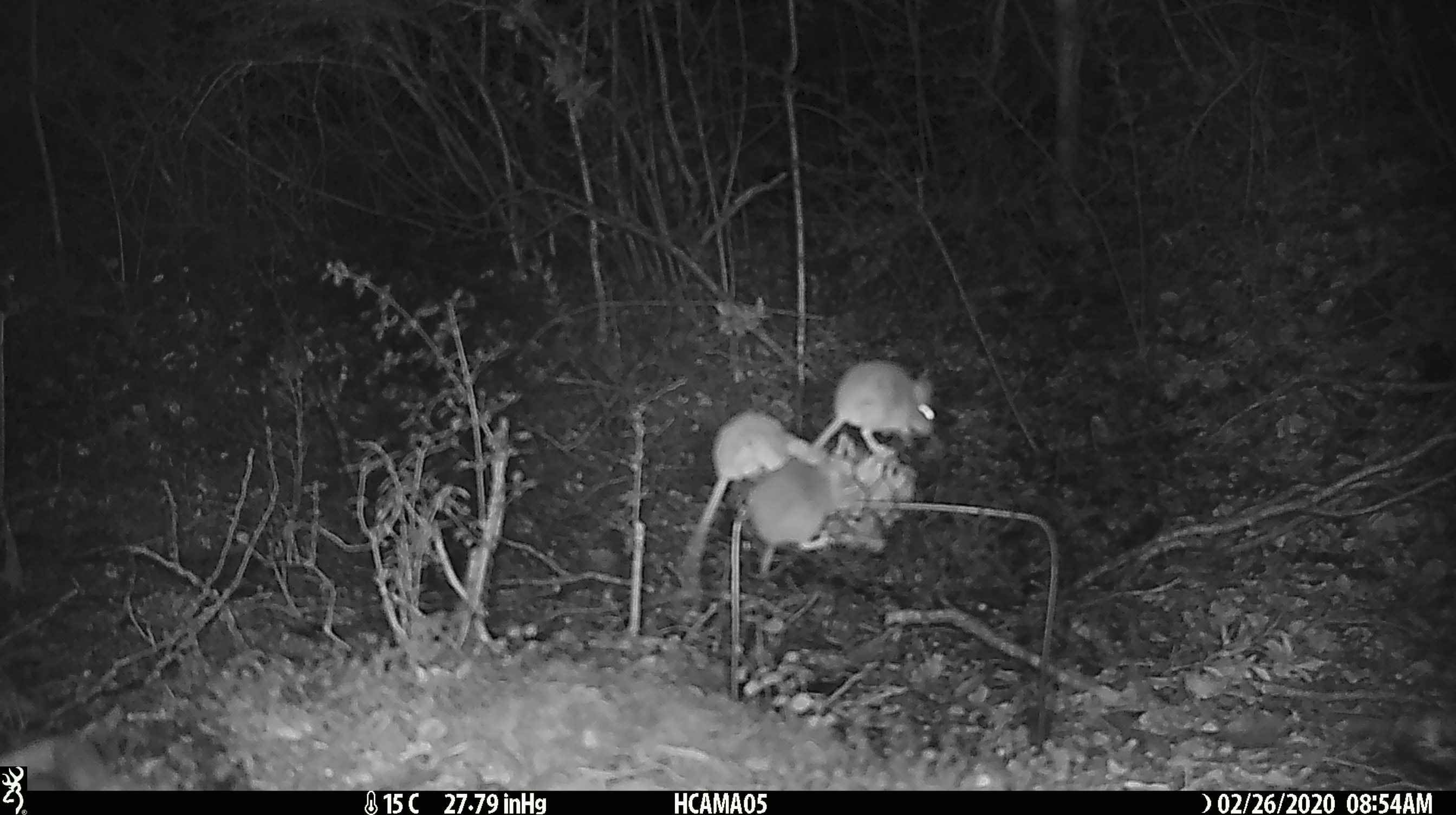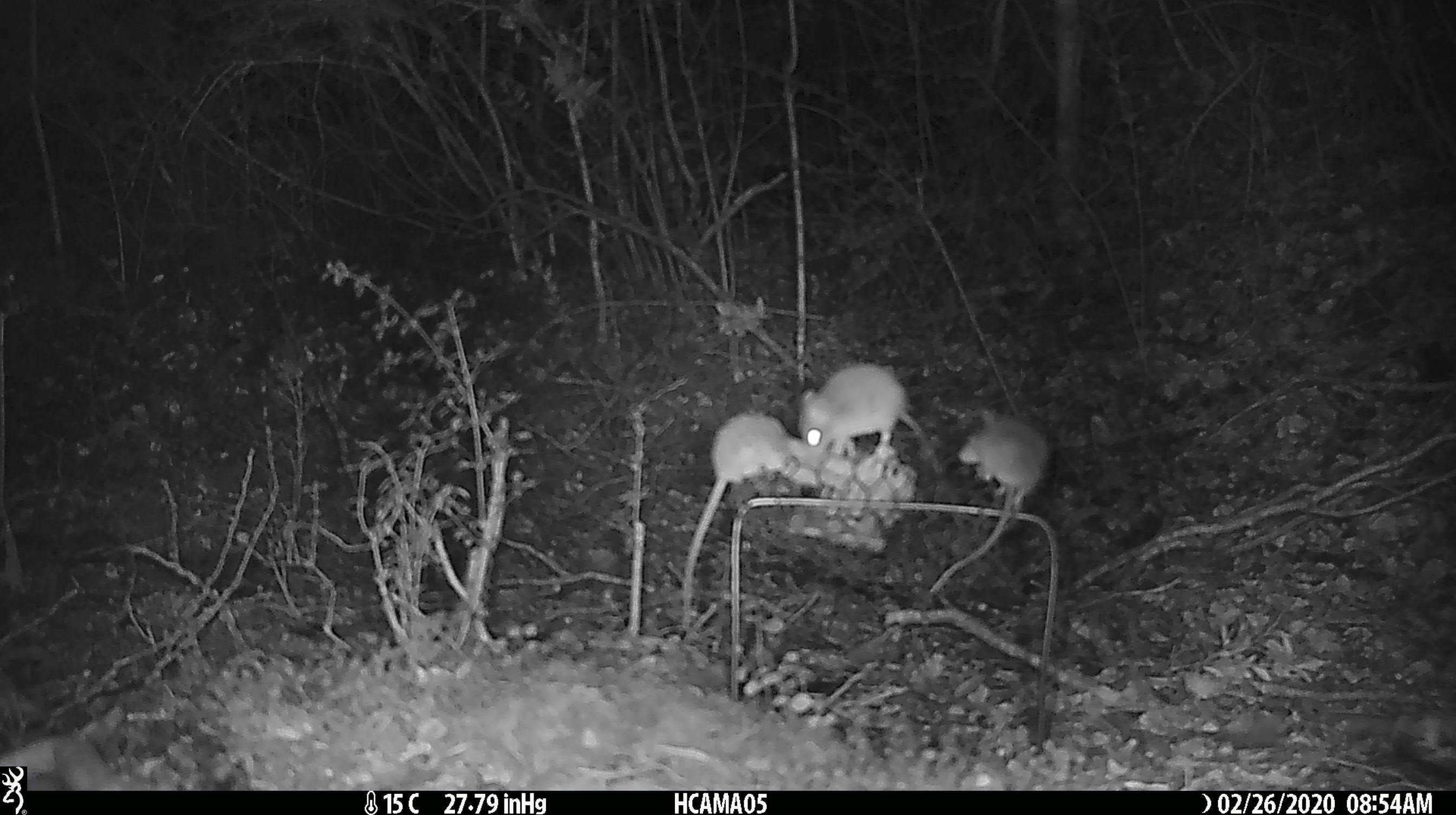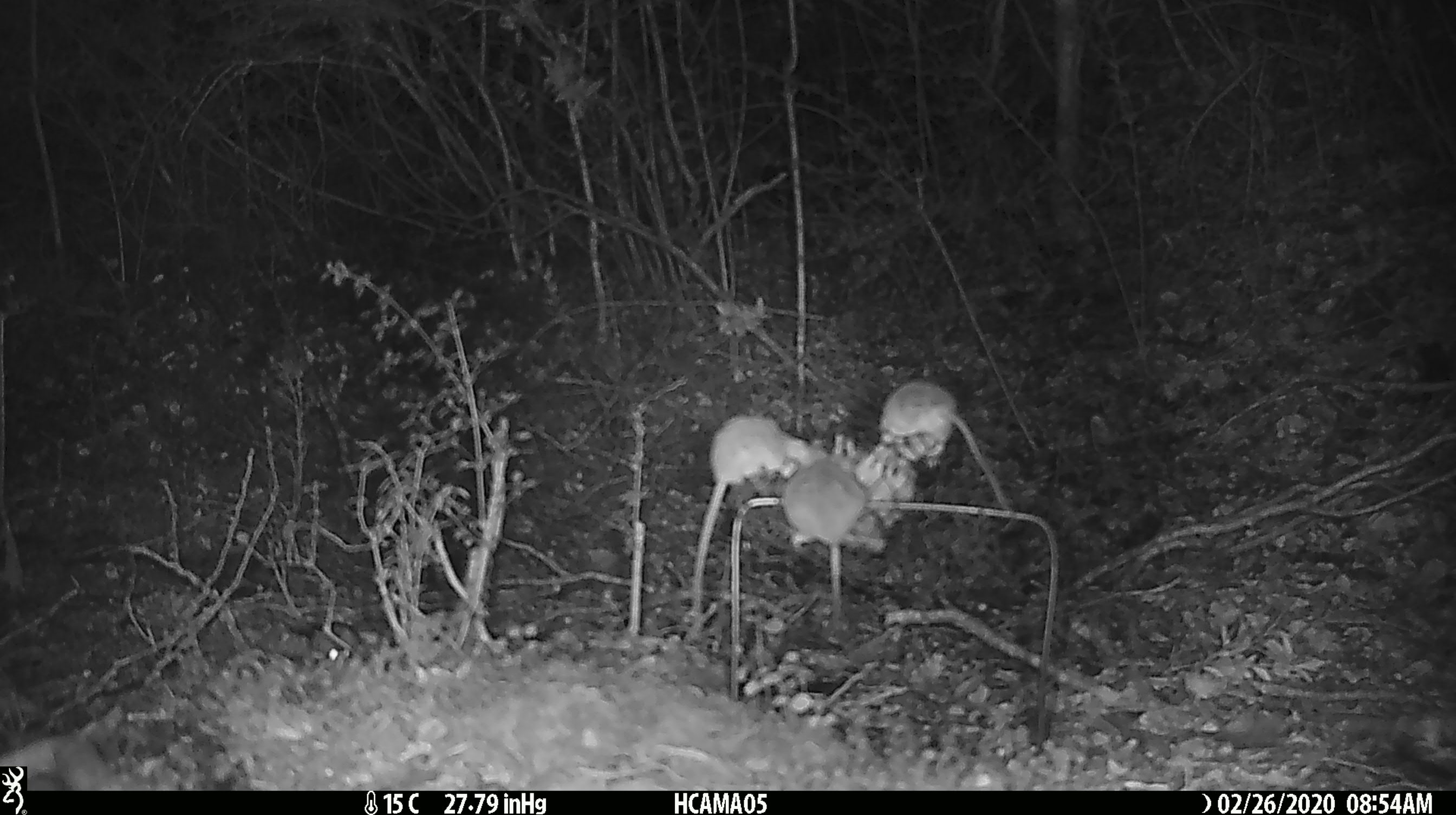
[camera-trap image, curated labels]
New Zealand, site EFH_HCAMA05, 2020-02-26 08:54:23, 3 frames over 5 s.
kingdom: Animalia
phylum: Chordata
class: Mammalia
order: Rodentia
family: Muridae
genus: Mus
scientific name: Mus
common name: mouse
Mouse (Mus).